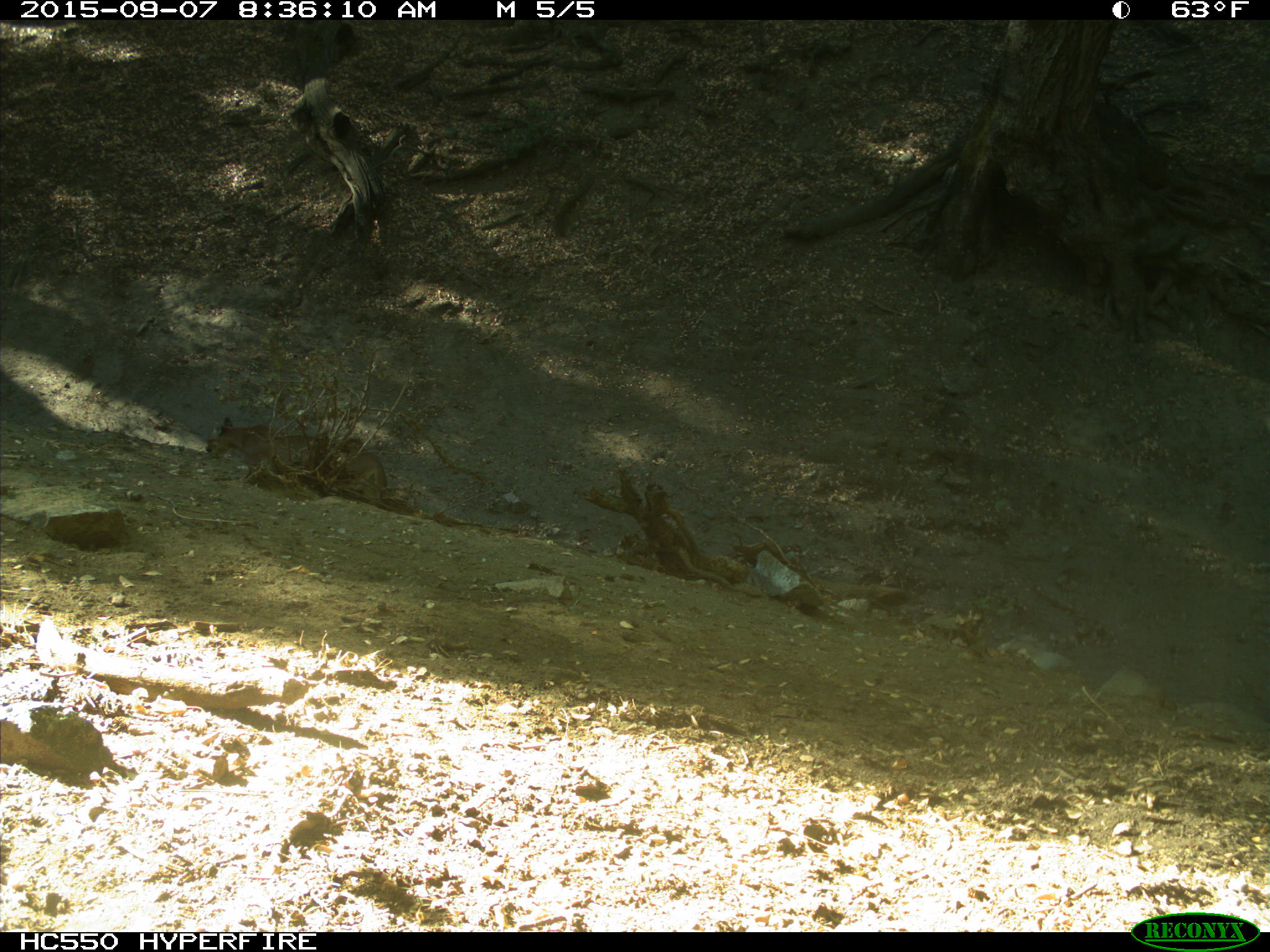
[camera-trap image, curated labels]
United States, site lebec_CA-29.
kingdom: Animalia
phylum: Chordata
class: Mammalia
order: Carnivora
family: Felidae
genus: Puma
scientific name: Puma concolor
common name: mountain lion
Puma concolor (mountain lion).